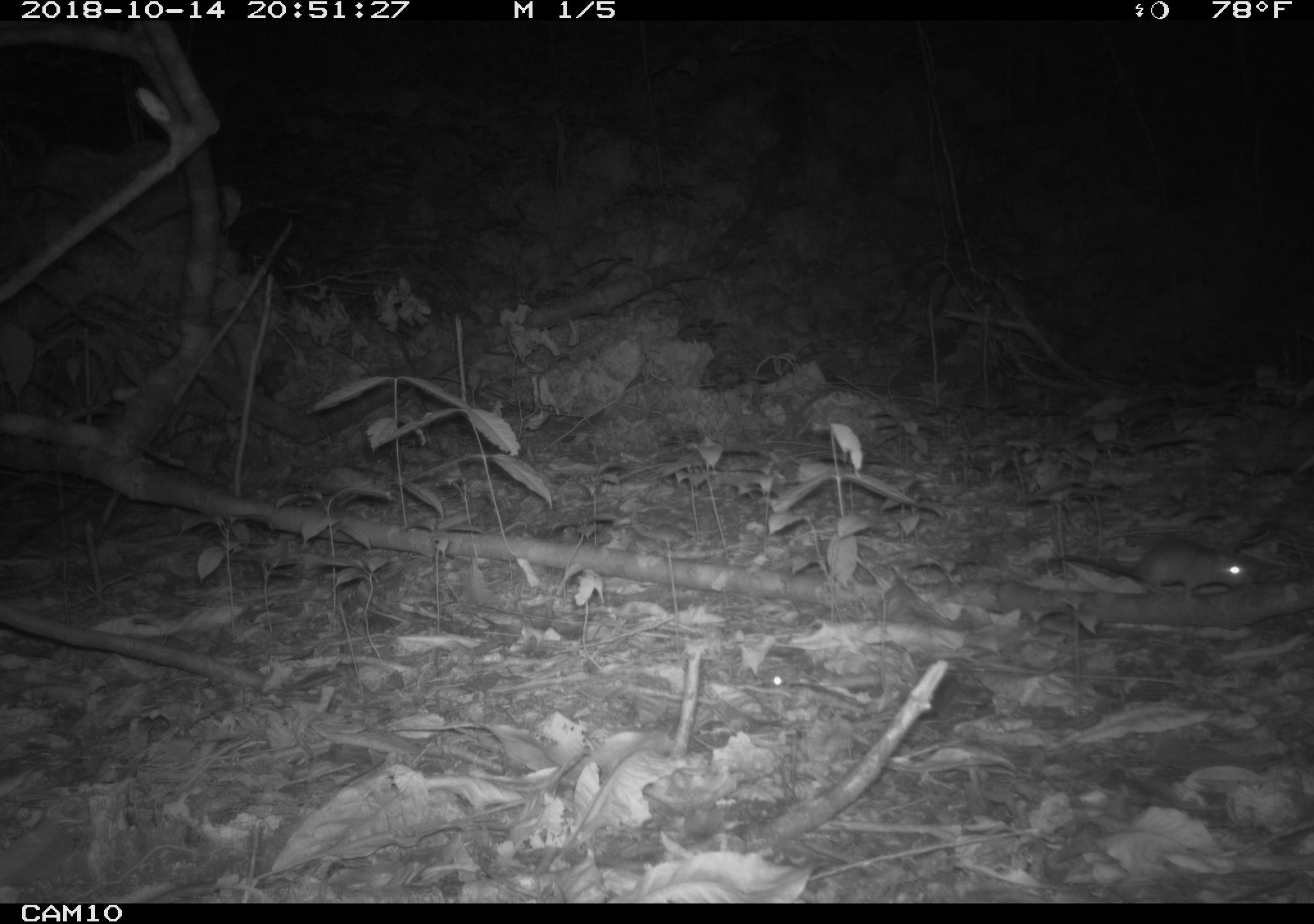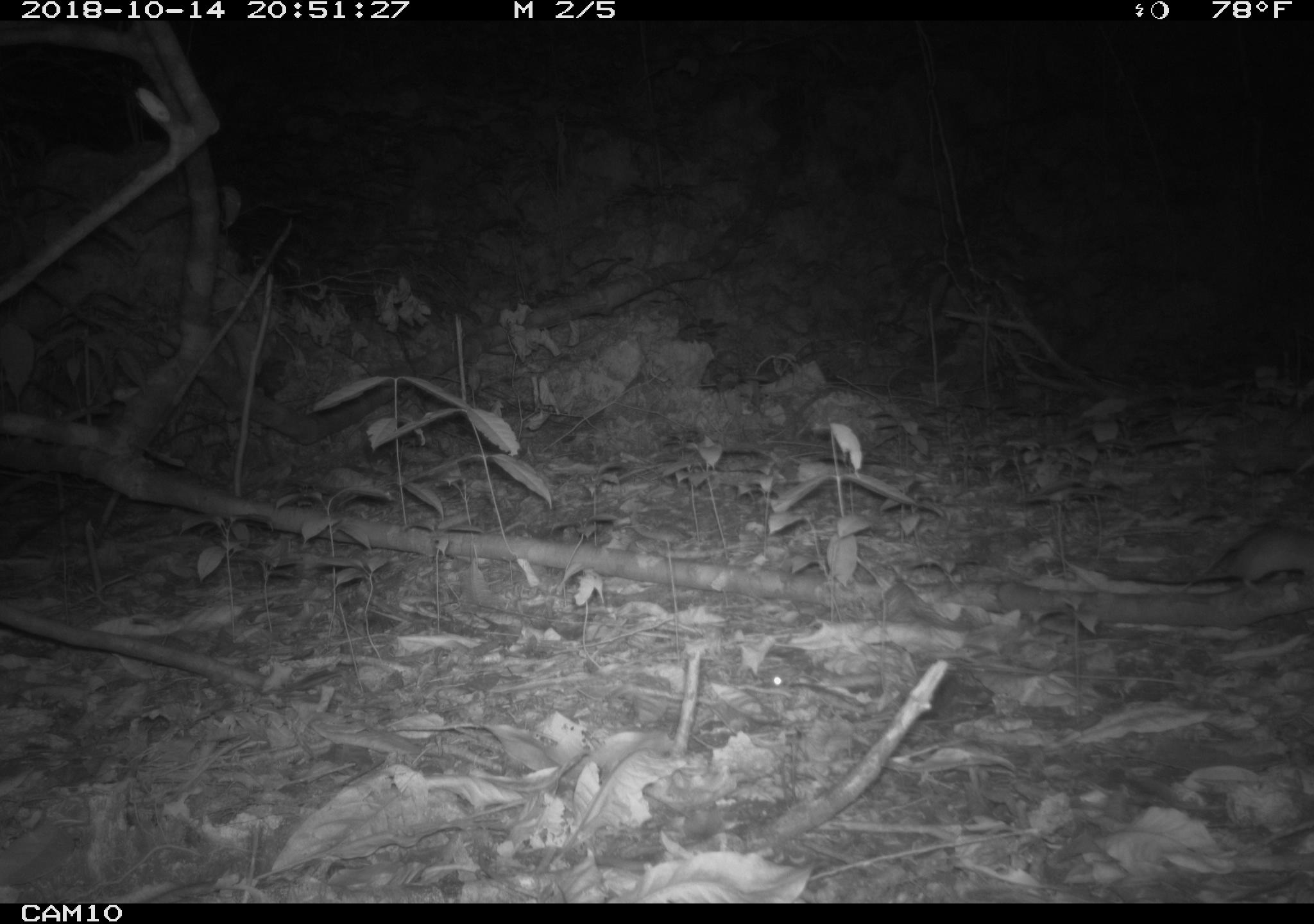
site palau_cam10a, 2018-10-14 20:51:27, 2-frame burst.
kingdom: Animalia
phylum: Chordata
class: Mammalia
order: Rodentia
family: Muridae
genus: Rattus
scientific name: Rattus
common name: rat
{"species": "rat (Rattus)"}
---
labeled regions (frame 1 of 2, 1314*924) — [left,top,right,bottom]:
rat: [1045,536,1250,599]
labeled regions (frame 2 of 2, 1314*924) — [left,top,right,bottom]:
rat: [1102,516,1314,601]